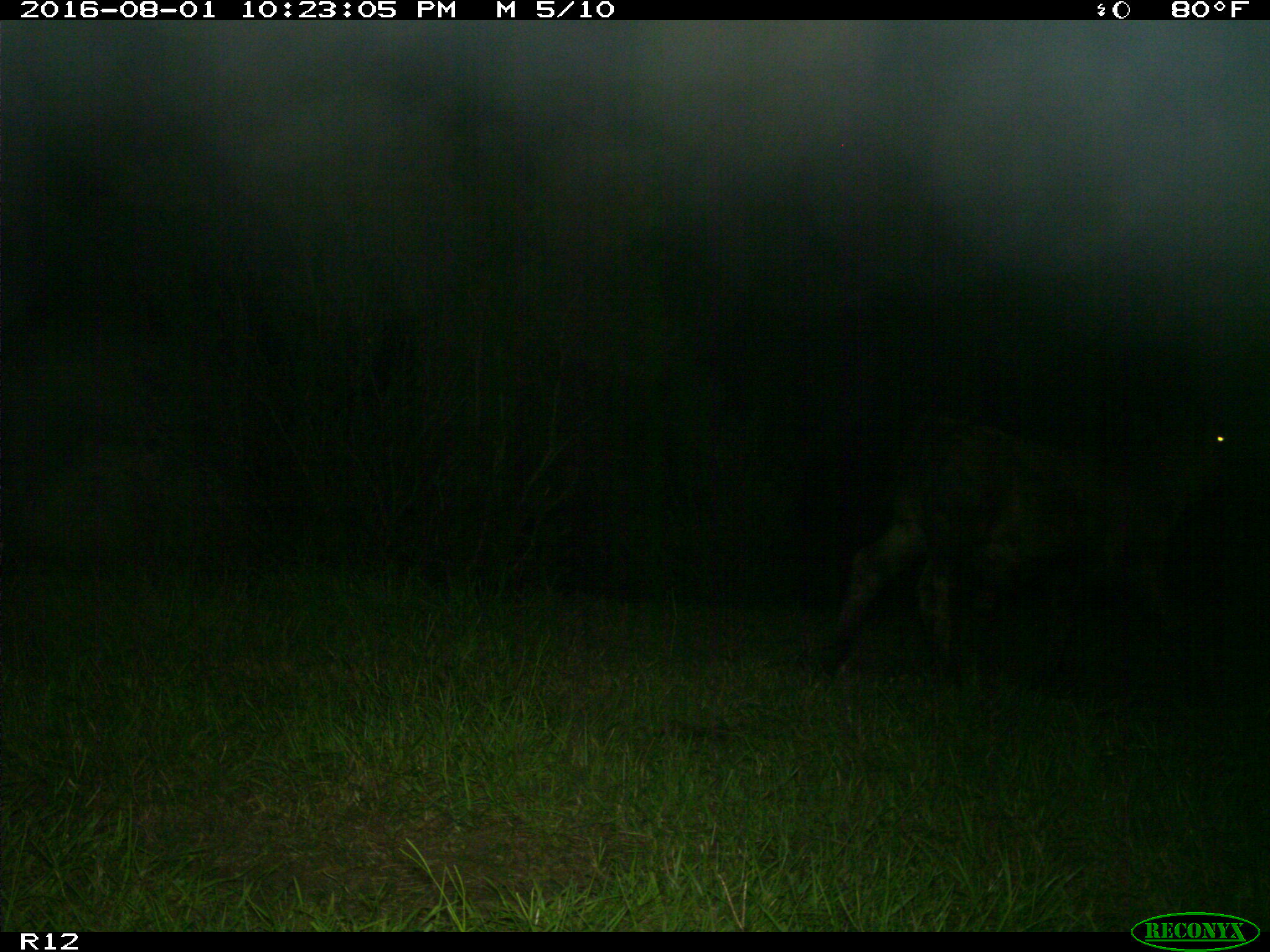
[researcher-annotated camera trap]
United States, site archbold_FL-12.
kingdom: Animalia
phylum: Chordata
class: Mammalia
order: Artiodactyla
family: Bovidae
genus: Bos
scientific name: Bos taurus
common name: domestic cow